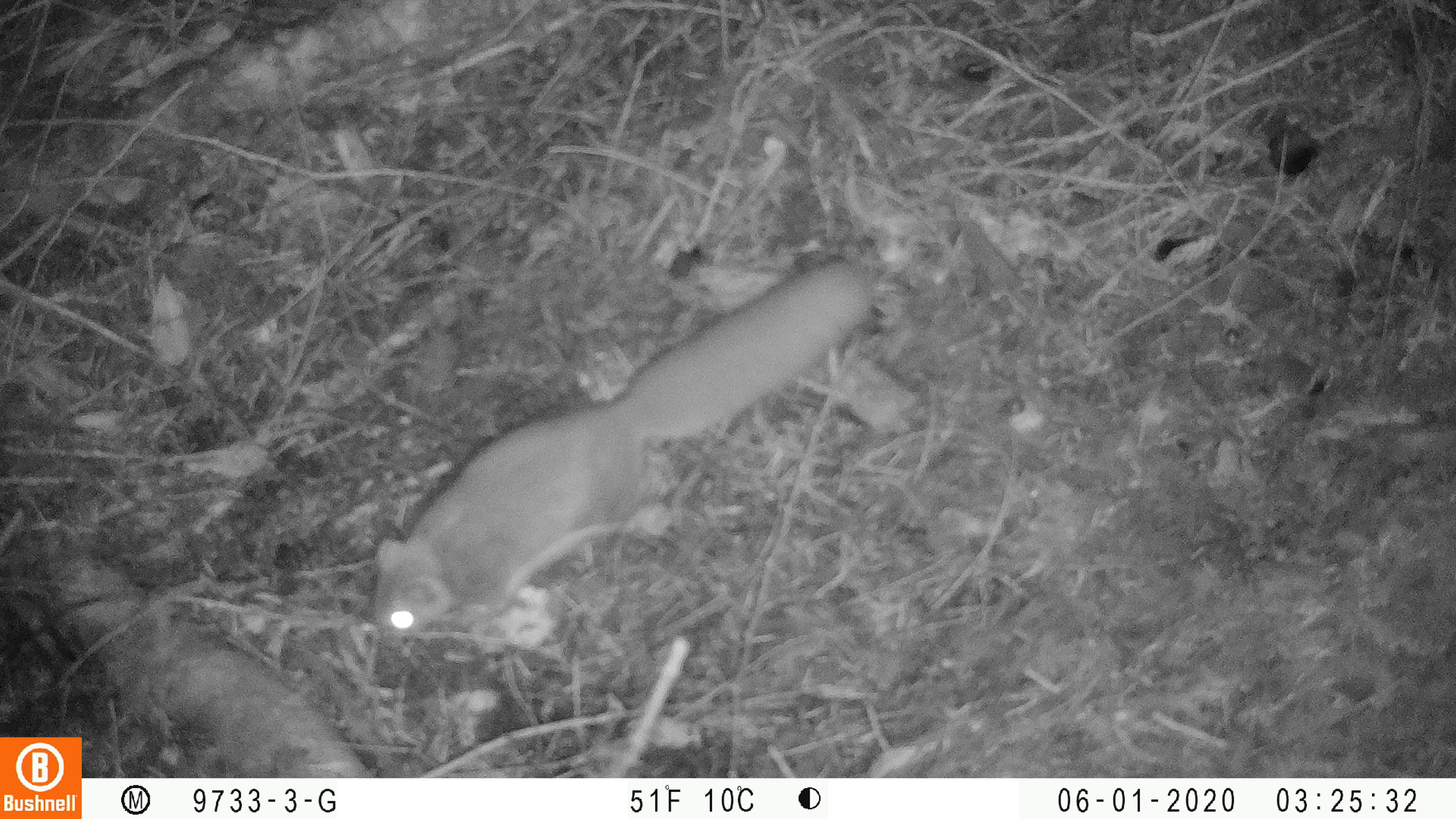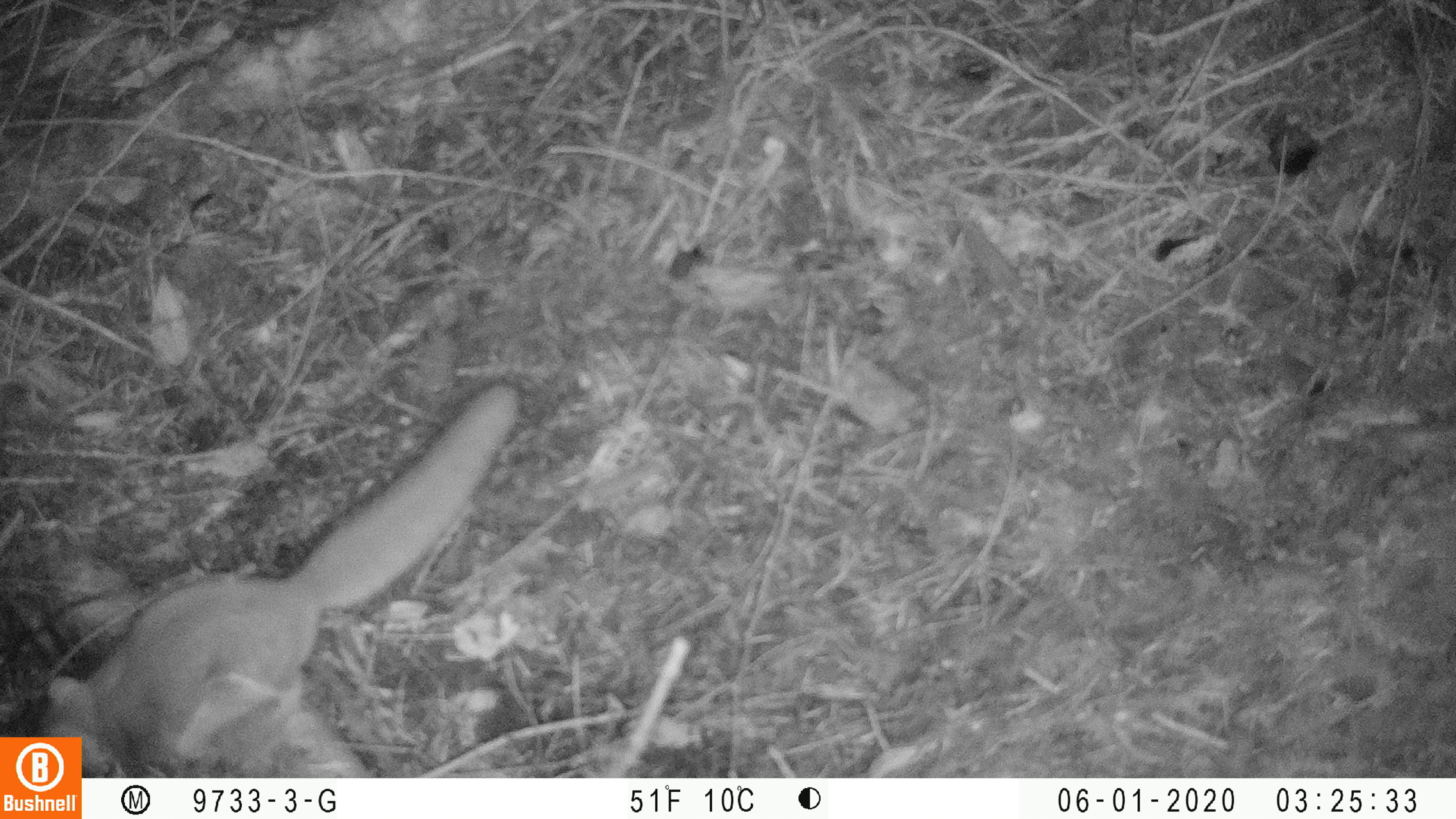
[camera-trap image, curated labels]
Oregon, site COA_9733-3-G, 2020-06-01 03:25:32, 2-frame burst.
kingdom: Animalia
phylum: Chordata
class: Mammalia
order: Rodentia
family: Sciuridae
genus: Glaucomys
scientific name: Glaucomys oregonensis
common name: humboldt's flying squirrel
Humboldt's flying squirrel (Glaucomys oregonensis).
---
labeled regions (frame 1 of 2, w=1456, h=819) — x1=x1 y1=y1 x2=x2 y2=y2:
humboldt's flying squirrel: x1=354 y1=247 x2=883 y2=659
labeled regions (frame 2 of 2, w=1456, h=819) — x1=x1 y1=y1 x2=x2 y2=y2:
humboldt's flying squirrel: x1=85 y1=369 x2=529 y2=773; x1=35 y1=378 x2=522 y2=733